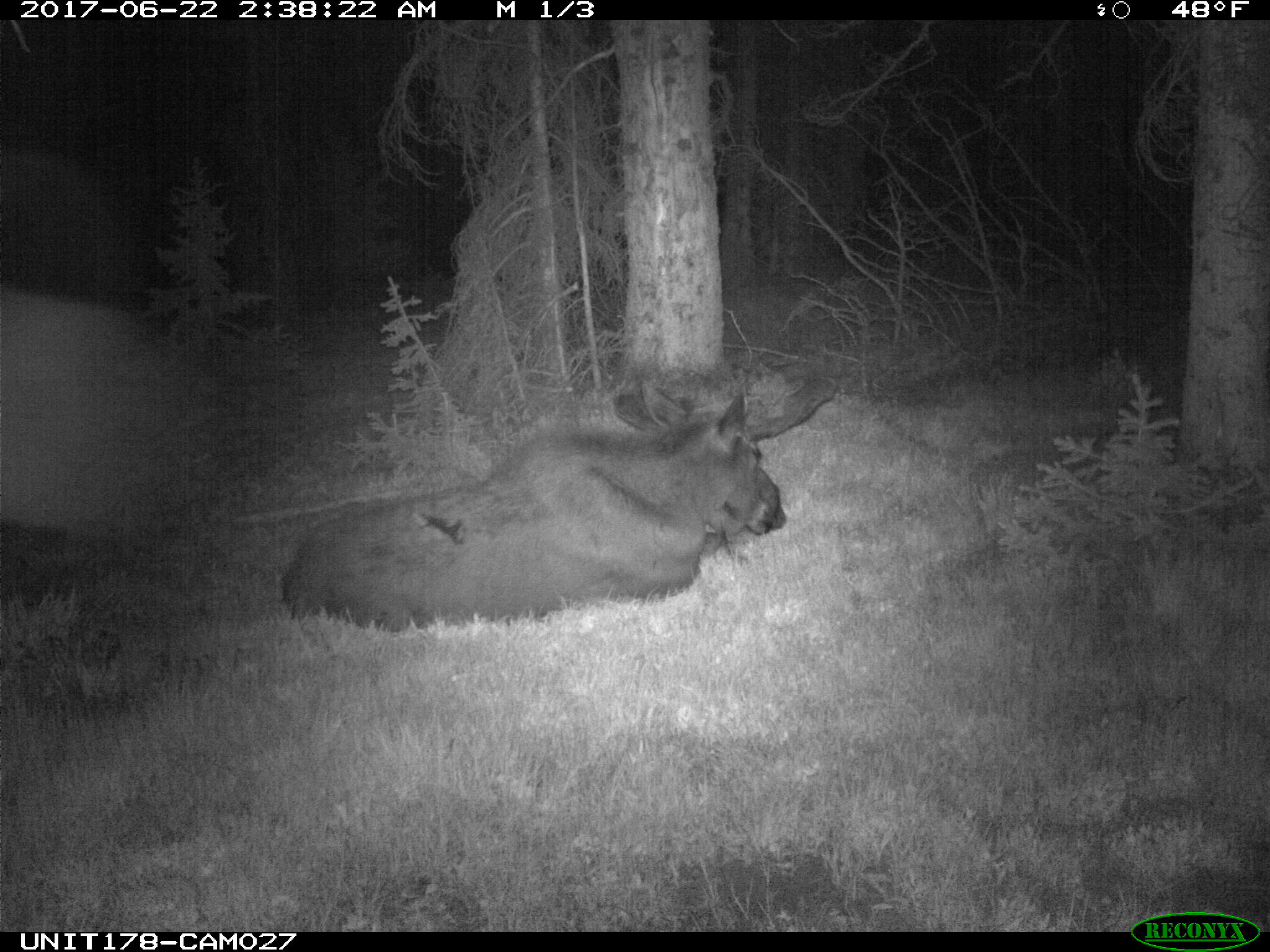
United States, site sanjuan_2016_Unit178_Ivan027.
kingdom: Animalia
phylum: Chordata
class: Mammalia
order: Artiodactyla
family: Cervidae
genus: Alces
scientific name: Alces alces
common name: moose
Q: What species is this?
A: Alces alces (moose).